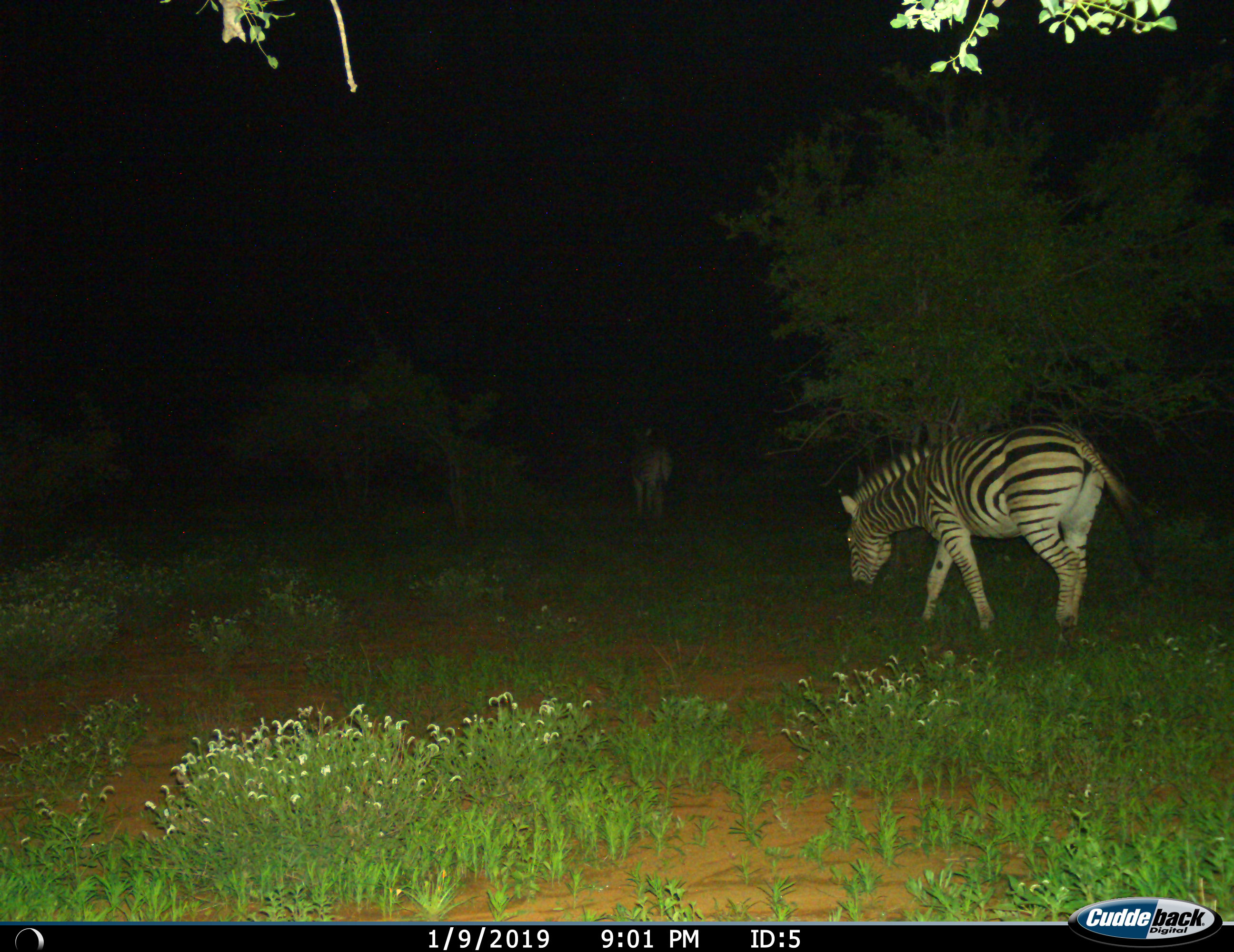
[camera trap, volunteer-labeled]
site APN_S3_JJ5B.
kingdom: Animalia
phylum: Chordata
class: Mammalia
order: Perissodactyla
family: Equidae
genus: Equus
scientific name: Equus quagga burchellii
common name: burchell's zebra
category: zebraburchells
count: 2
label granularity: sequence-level